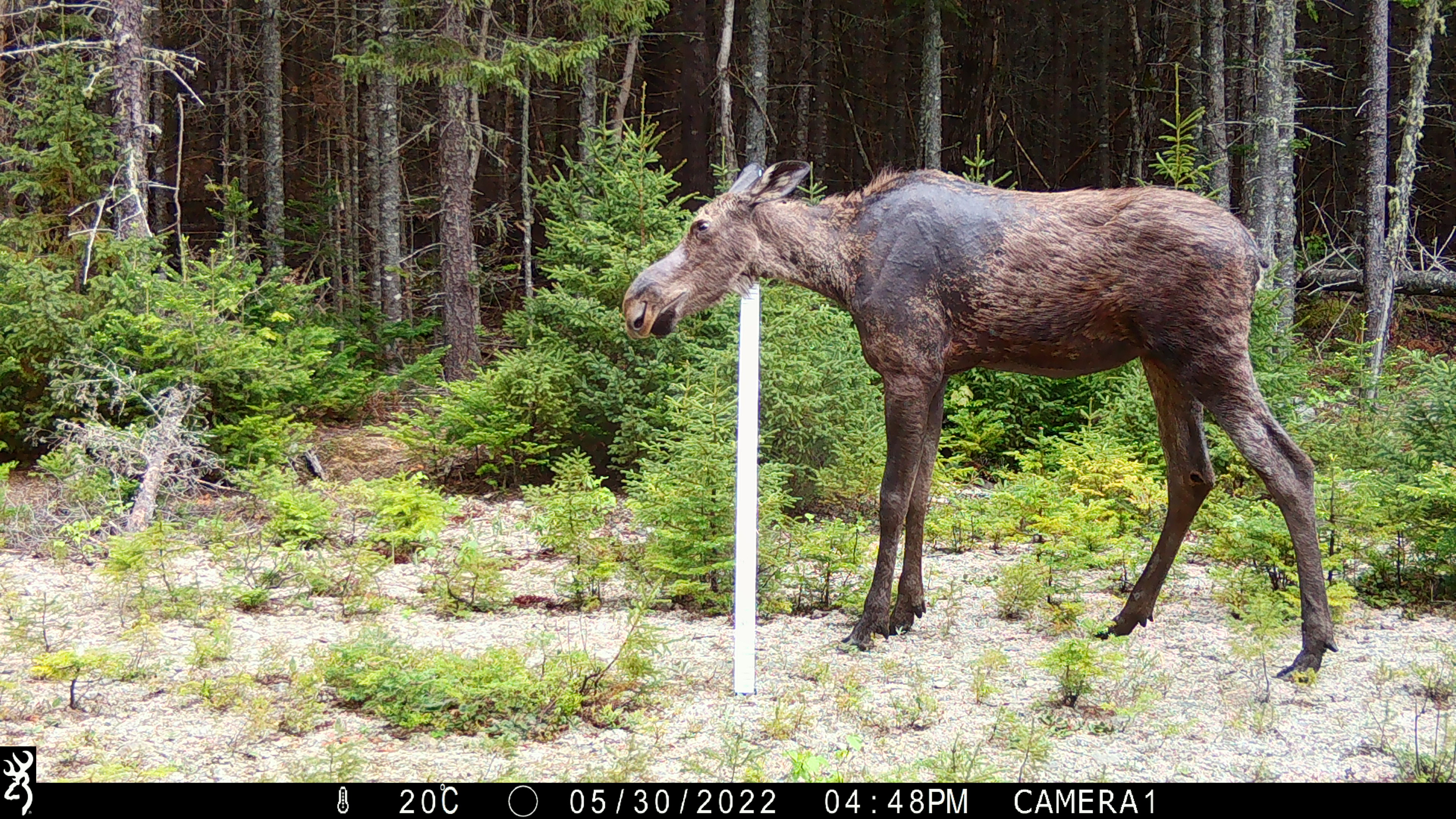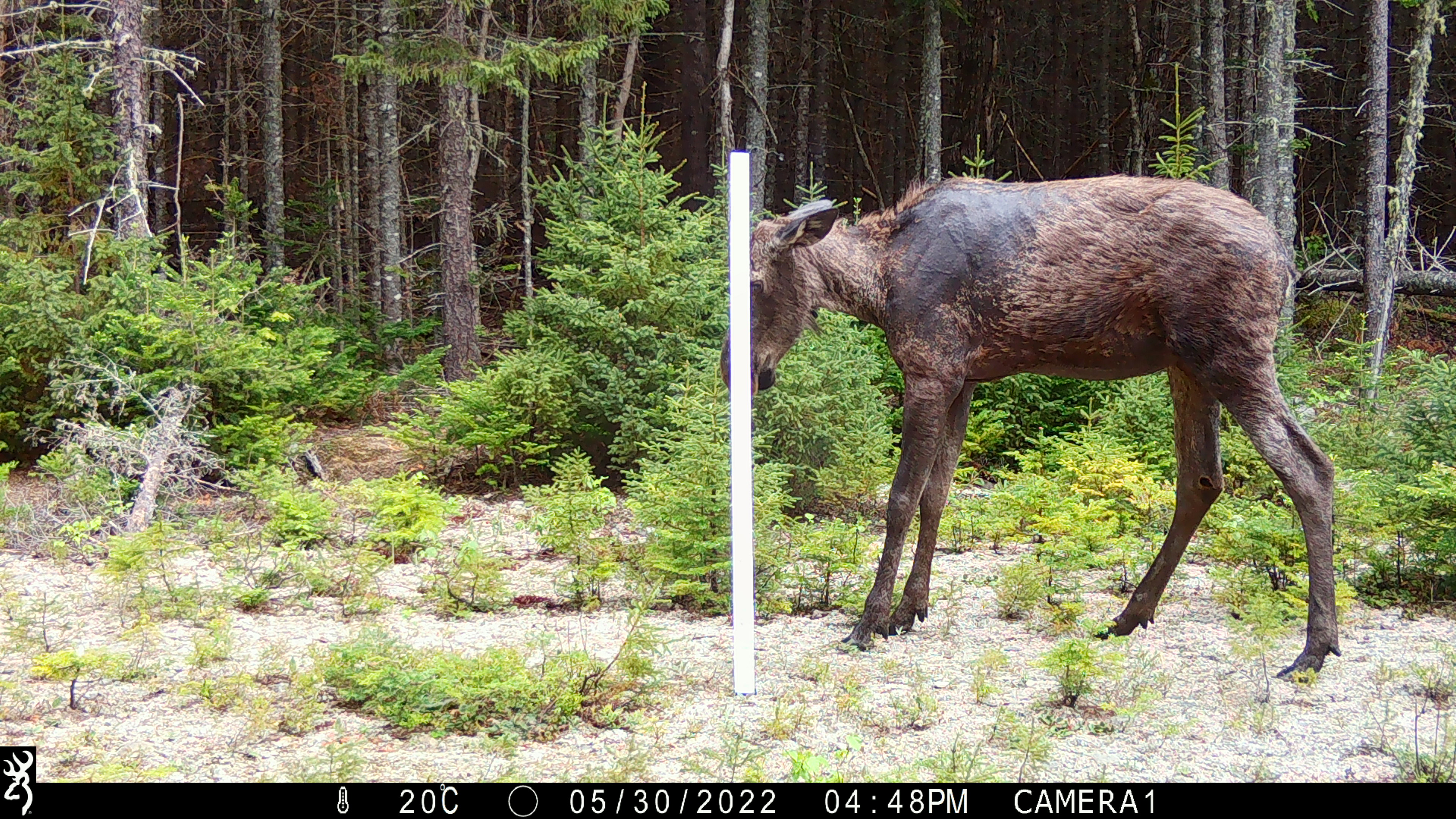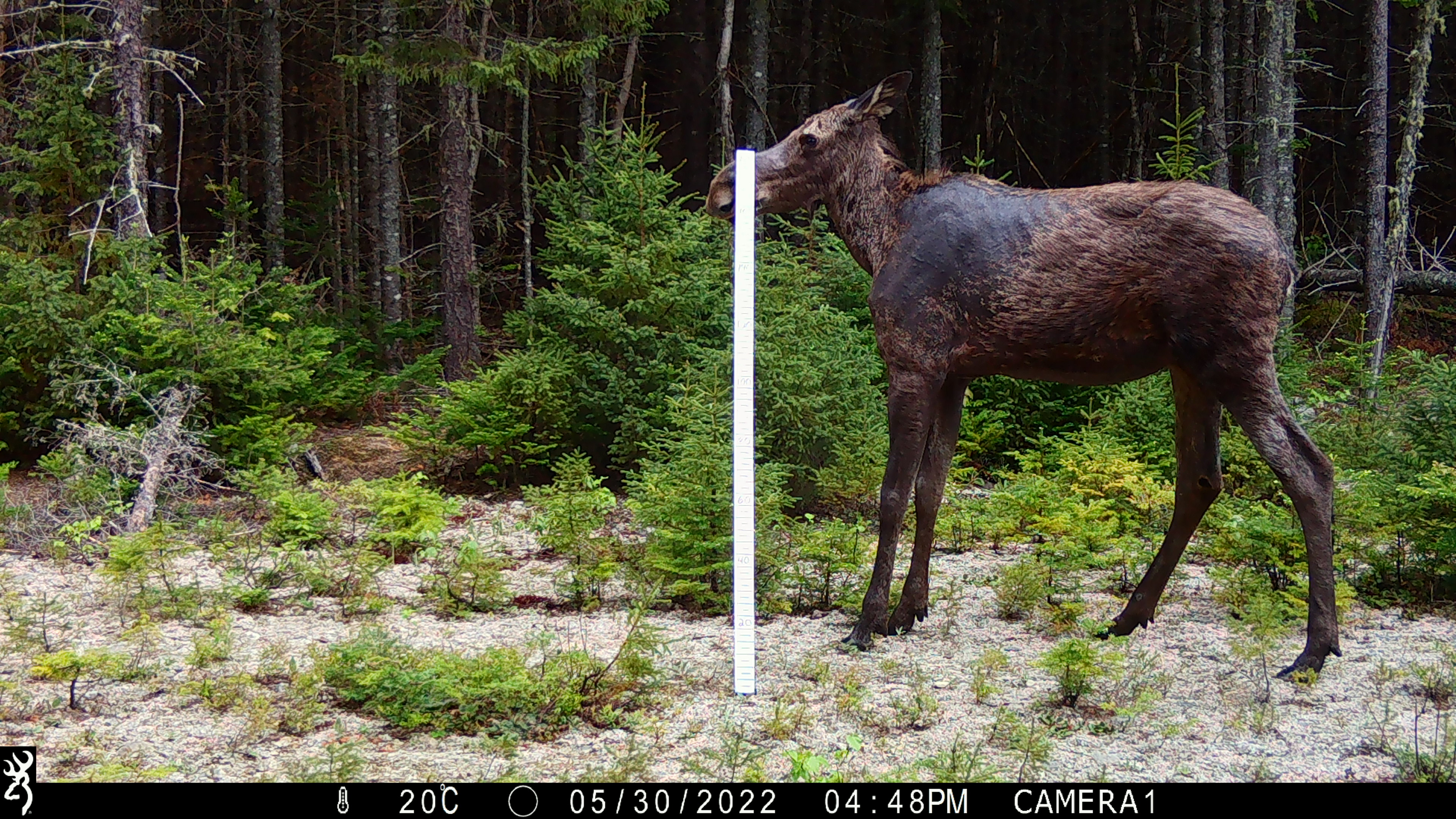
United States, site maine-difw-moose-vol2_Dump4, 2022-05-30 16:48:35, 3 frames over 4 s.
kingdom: Animalia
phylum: Chordata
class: Mammalia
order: Artiodactyla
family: Cervidae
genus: Alces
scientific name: Alces alces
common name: moose